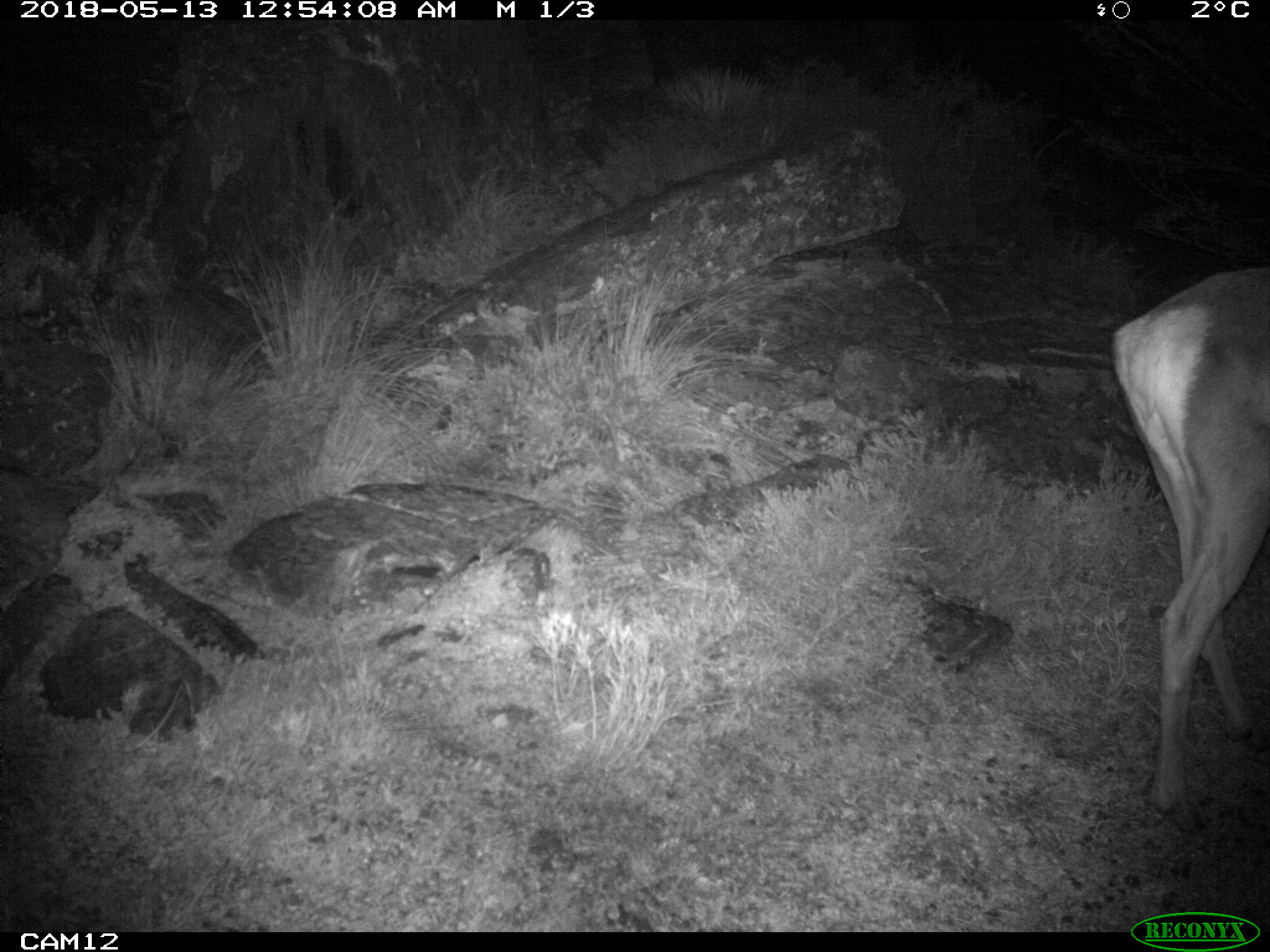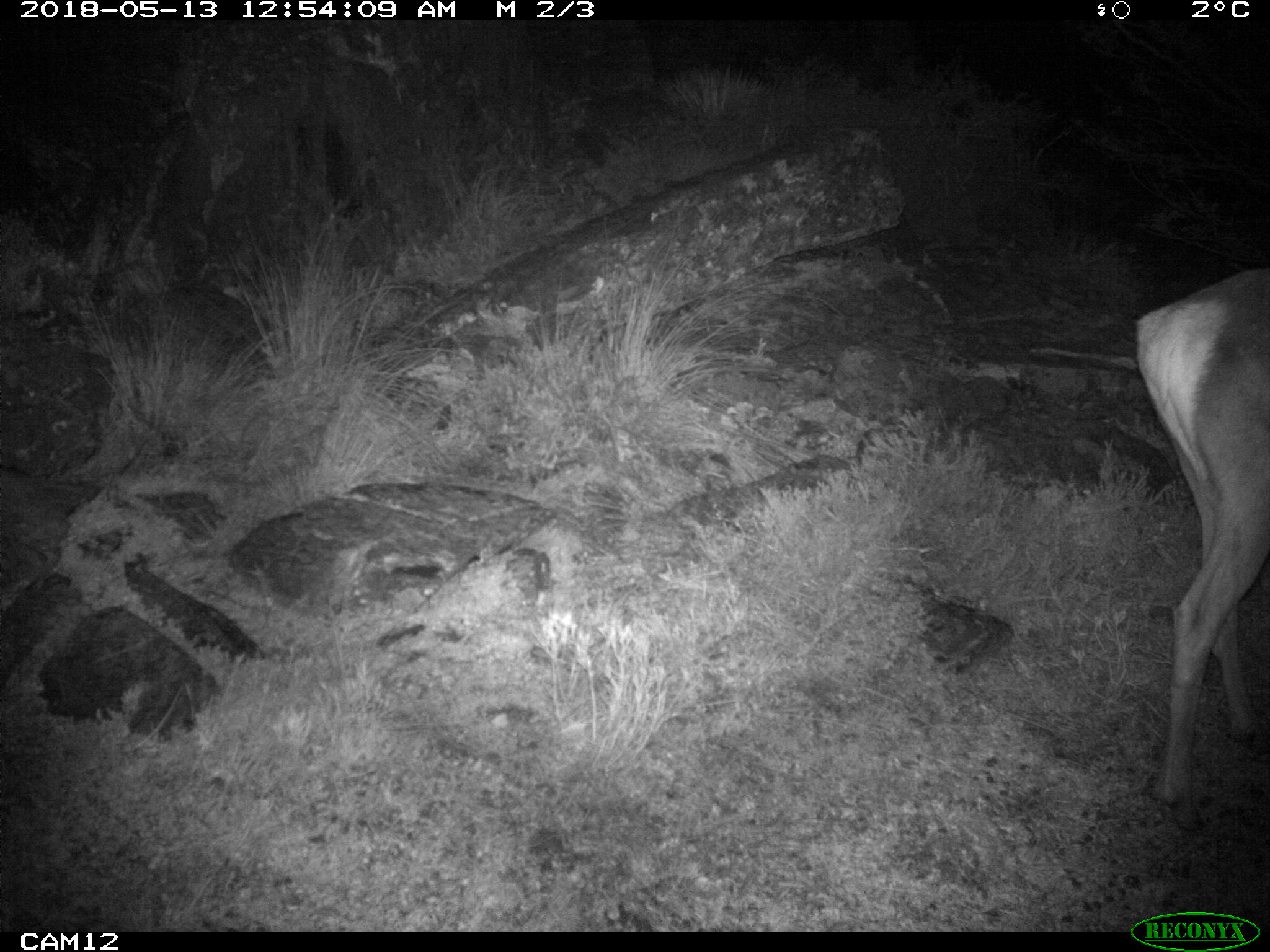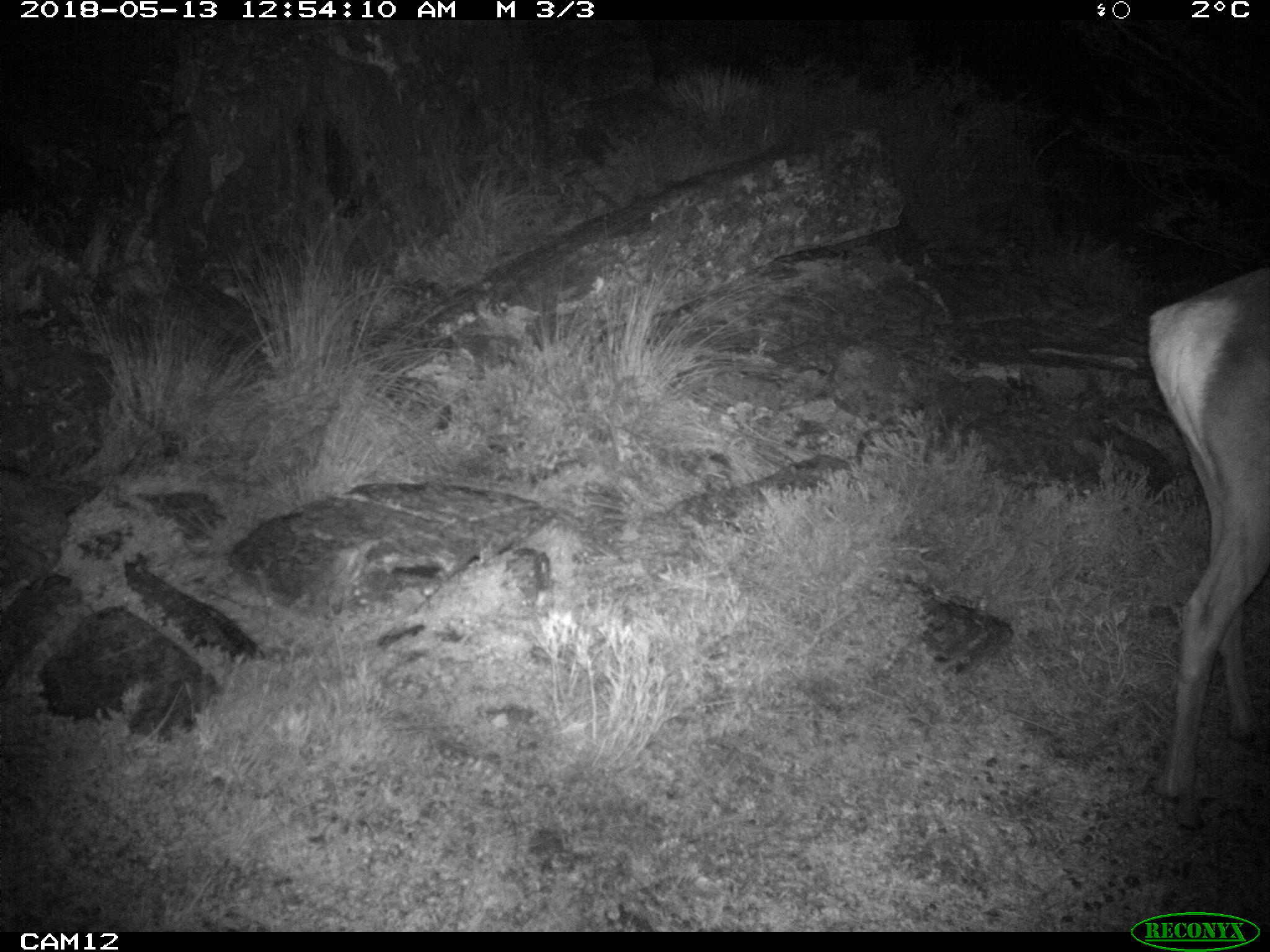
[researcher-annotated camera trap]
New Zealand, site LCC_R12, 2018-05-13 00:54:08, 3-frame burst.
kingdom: Animalia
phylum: Chordata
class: Mammalia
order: Artiodactyla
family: Cervidae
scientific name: Cervidae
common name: deer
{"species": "deer (Cervidae)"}